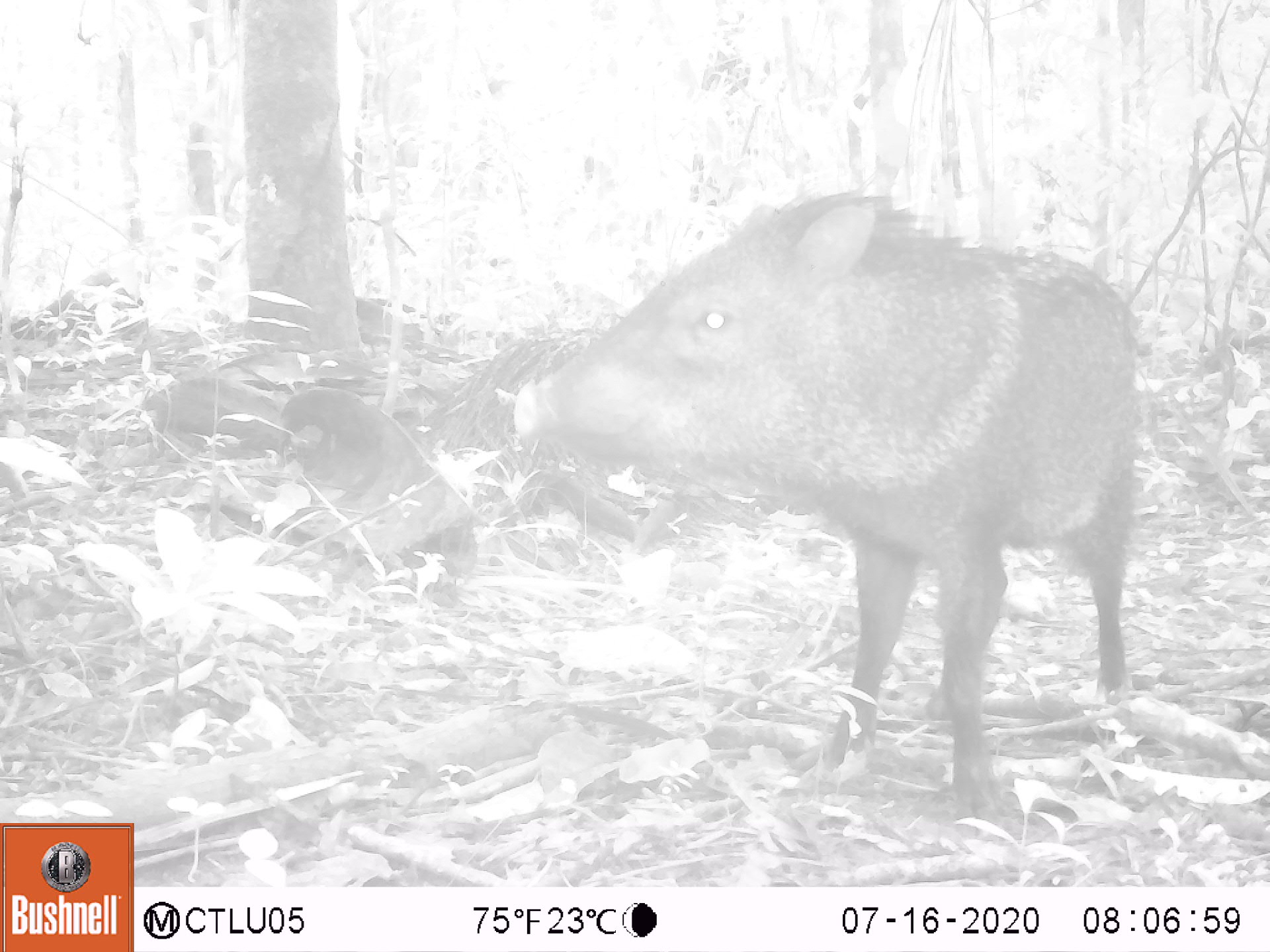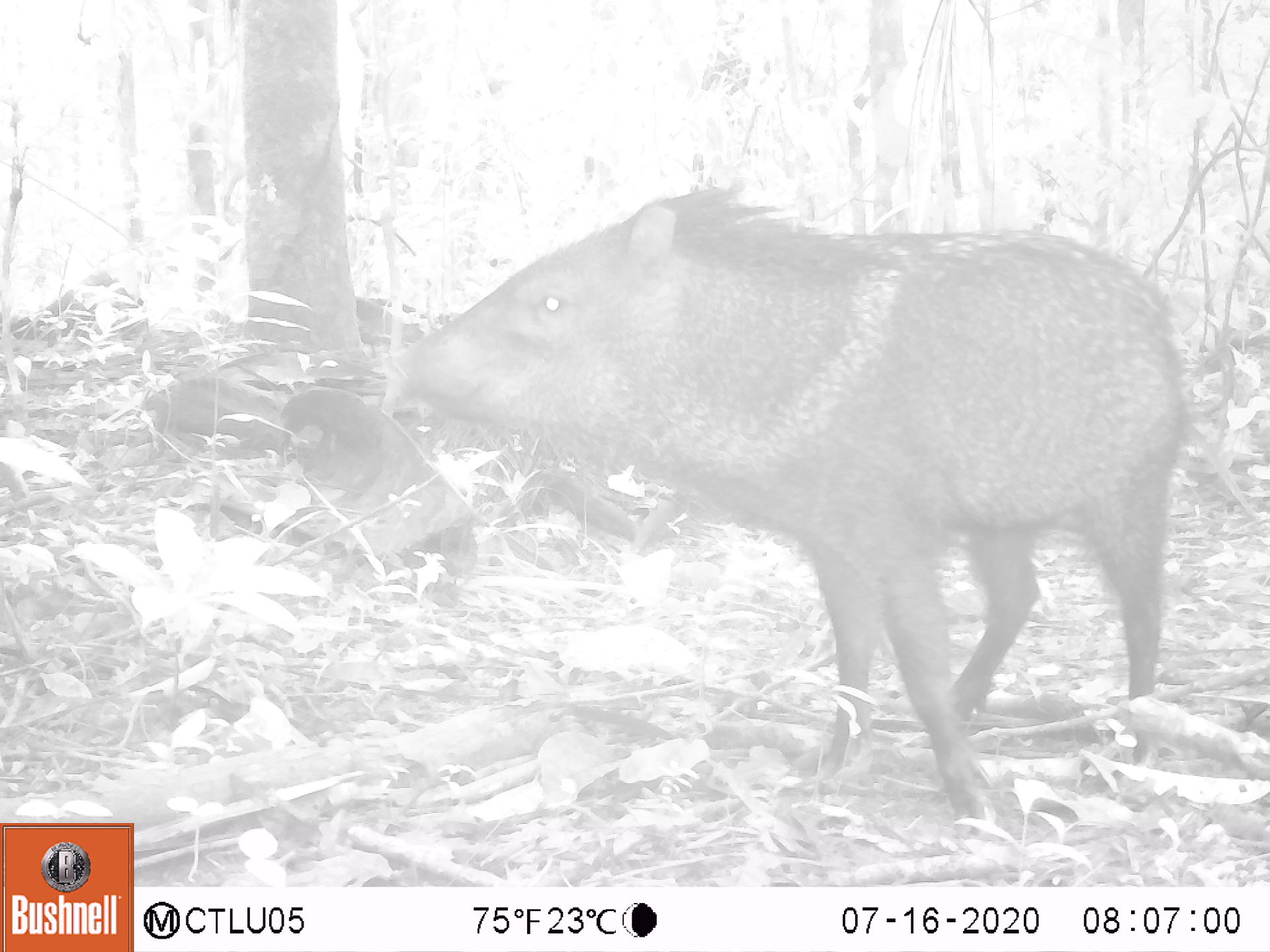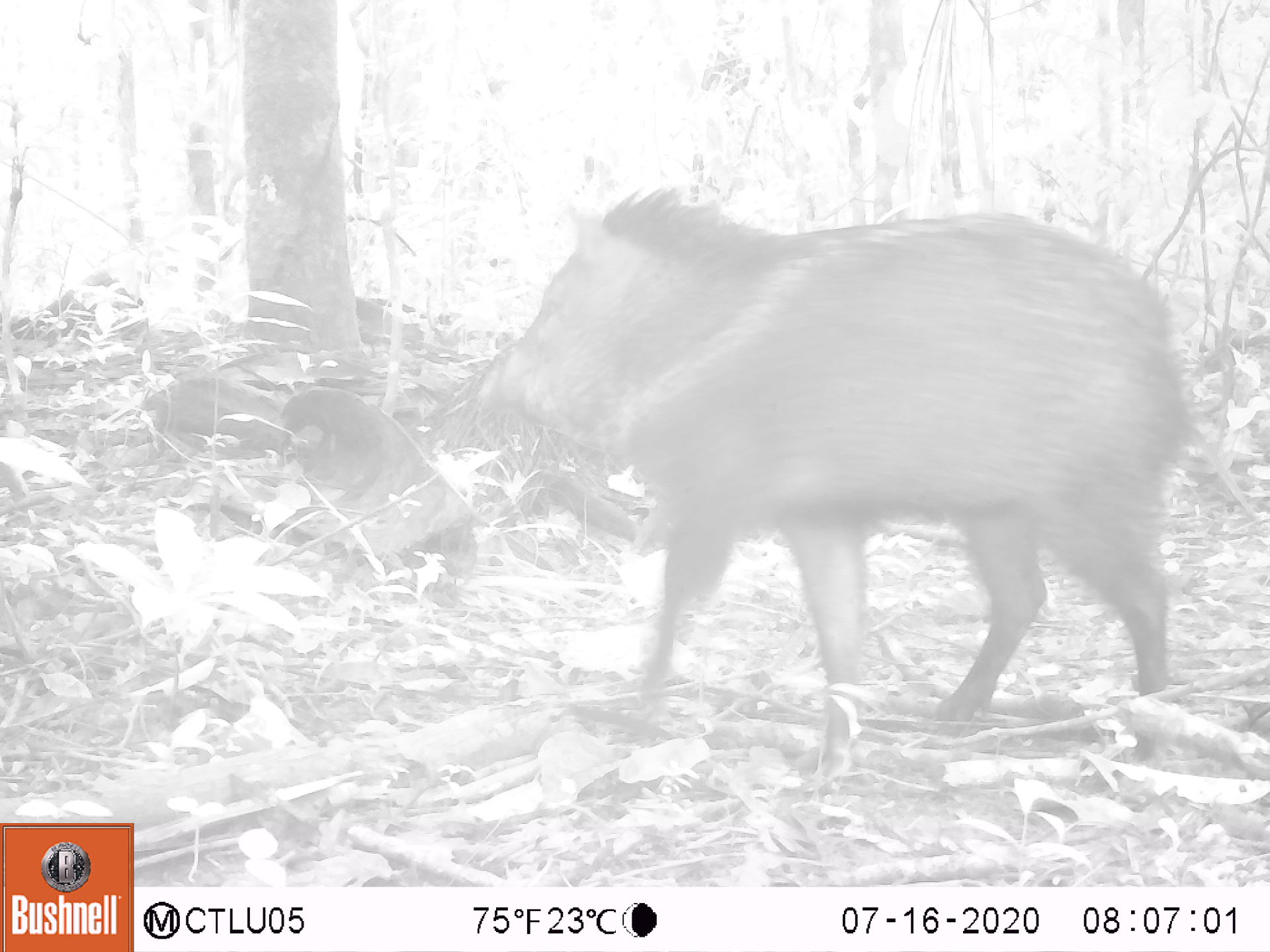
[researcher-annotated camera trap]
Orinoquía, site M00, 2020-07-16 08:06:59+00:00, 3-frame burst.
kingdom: Animalia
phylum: Chordata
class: Mammalia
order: Artiodactyla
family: Tayassuidae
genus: Pecari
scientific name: Pecari tajacu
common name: collared peccary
Collared peccary (Pecari tajacu).